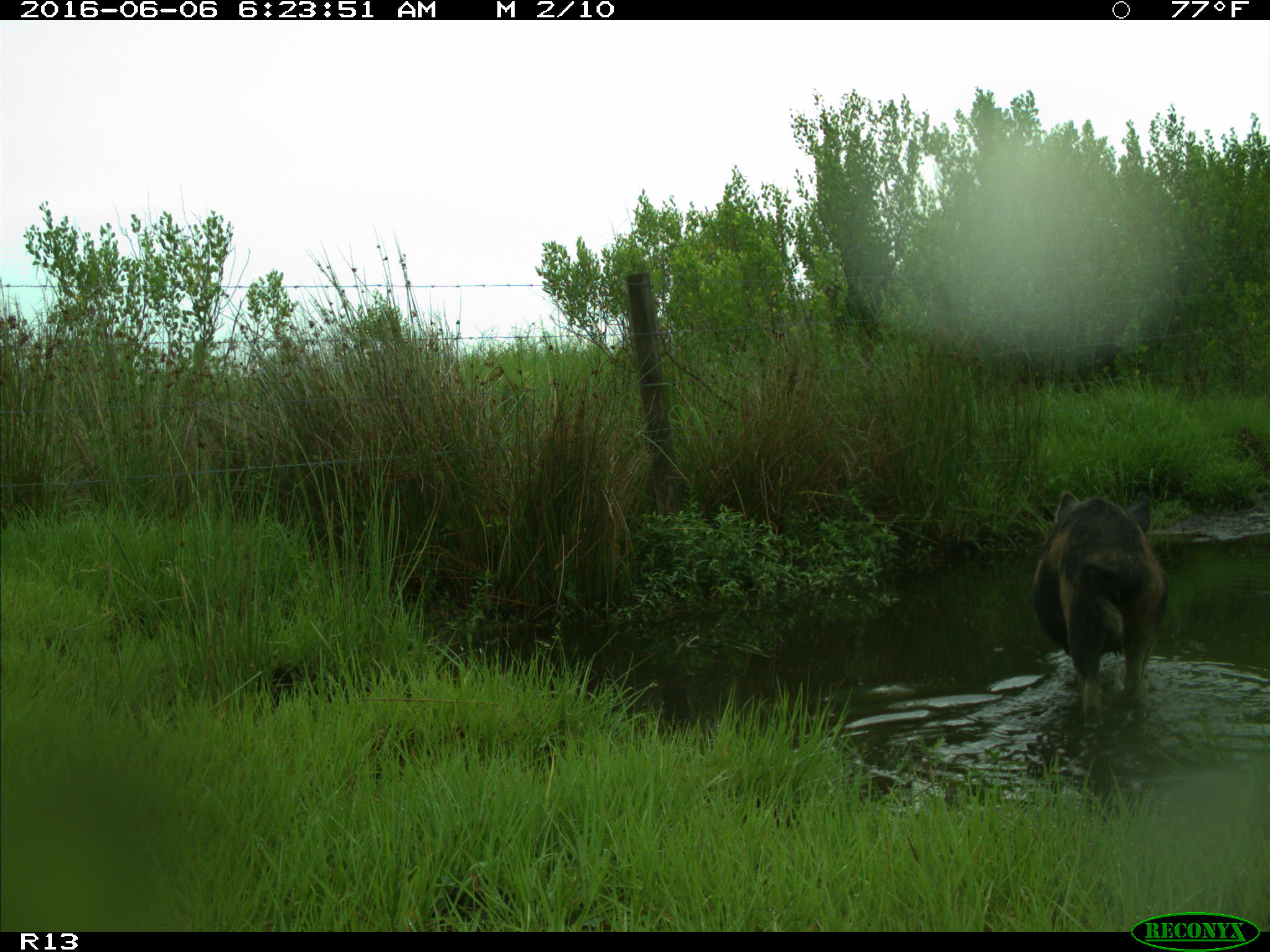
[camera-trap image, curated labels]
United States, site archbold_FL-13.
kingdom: Animalia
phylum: Chordata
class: Mammalia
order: Artiodactyla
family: Suidae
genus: Sus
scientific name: Sus scrofa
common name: wild boar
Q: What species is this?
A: Sus scrofa (wild boar).